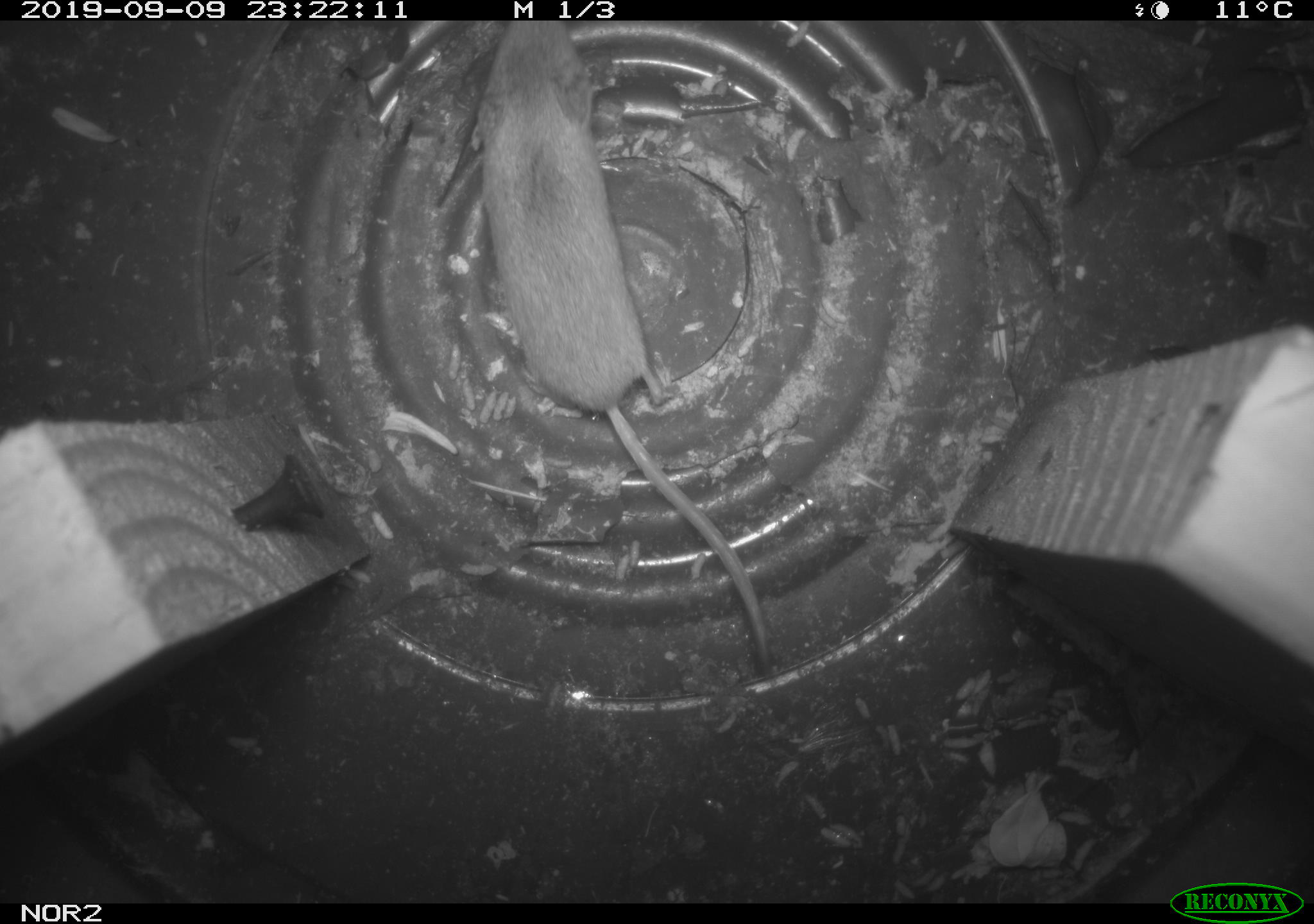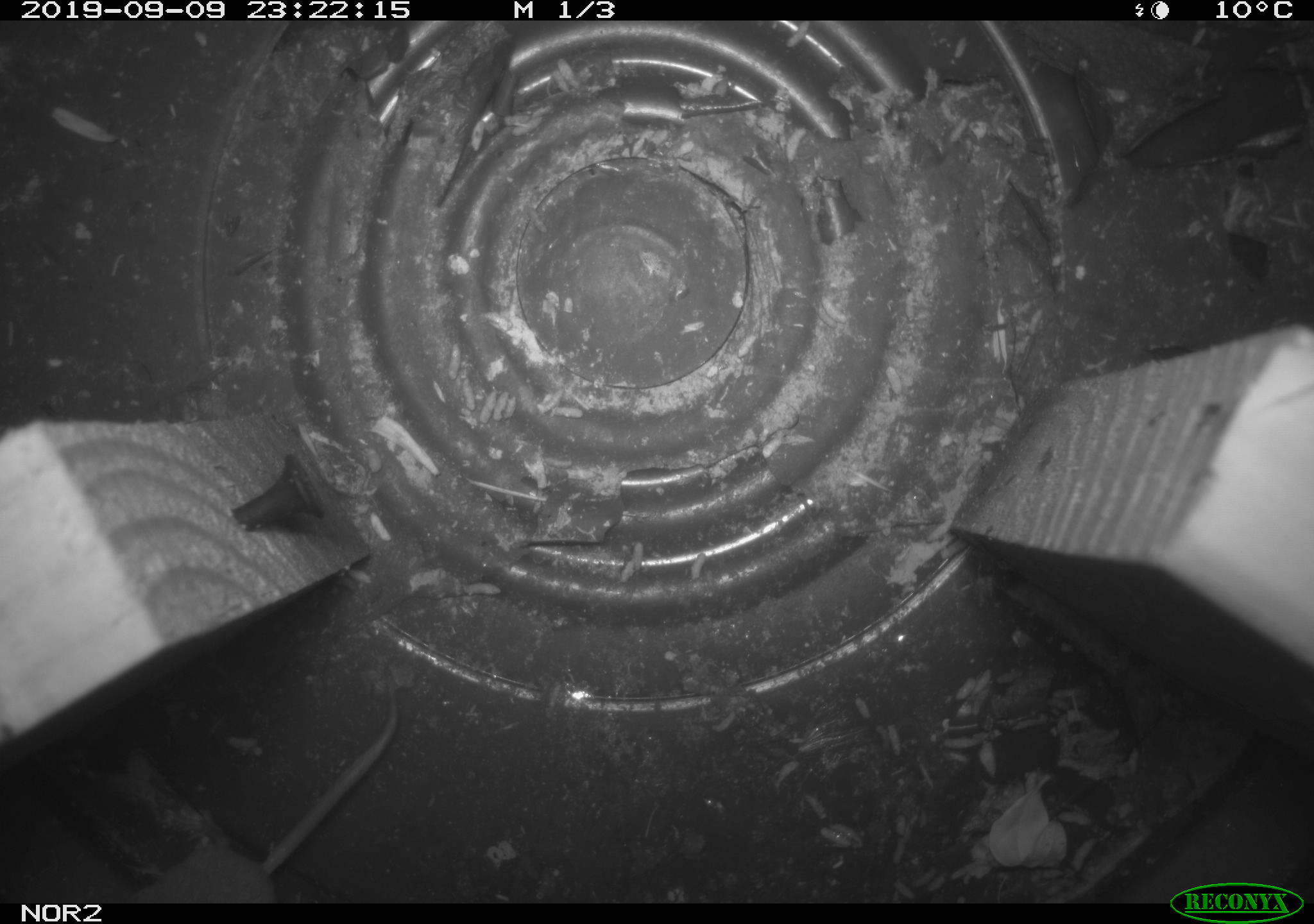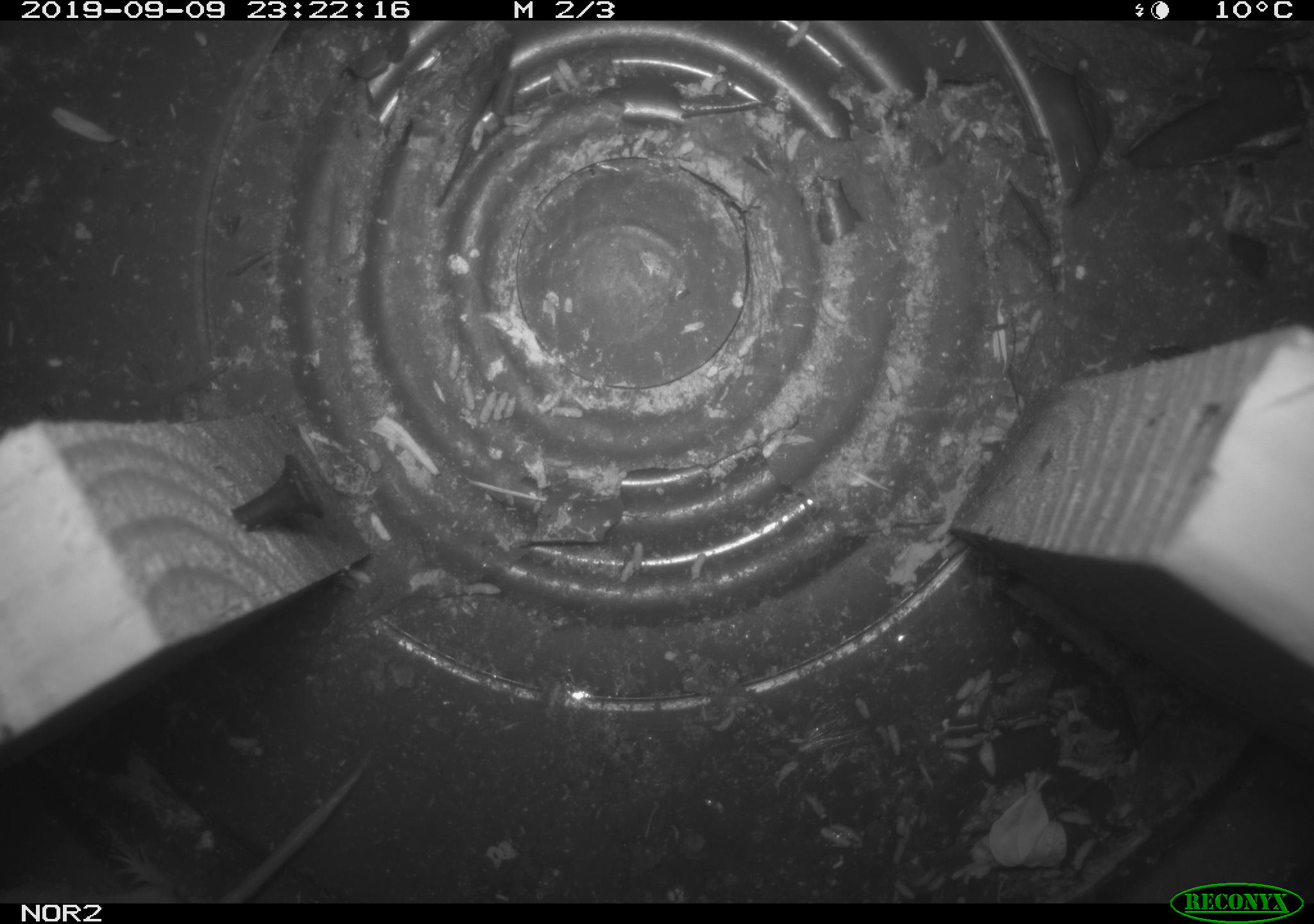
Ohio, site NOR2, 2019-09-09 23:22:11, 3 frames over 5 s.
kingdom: Animalia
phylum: Chordata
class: Mammalia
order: Eulipotyphla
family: Soricidae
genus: Sorex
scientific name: Sorex cinereus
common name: masked shrew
Masked shrew (Sorex cinereus).